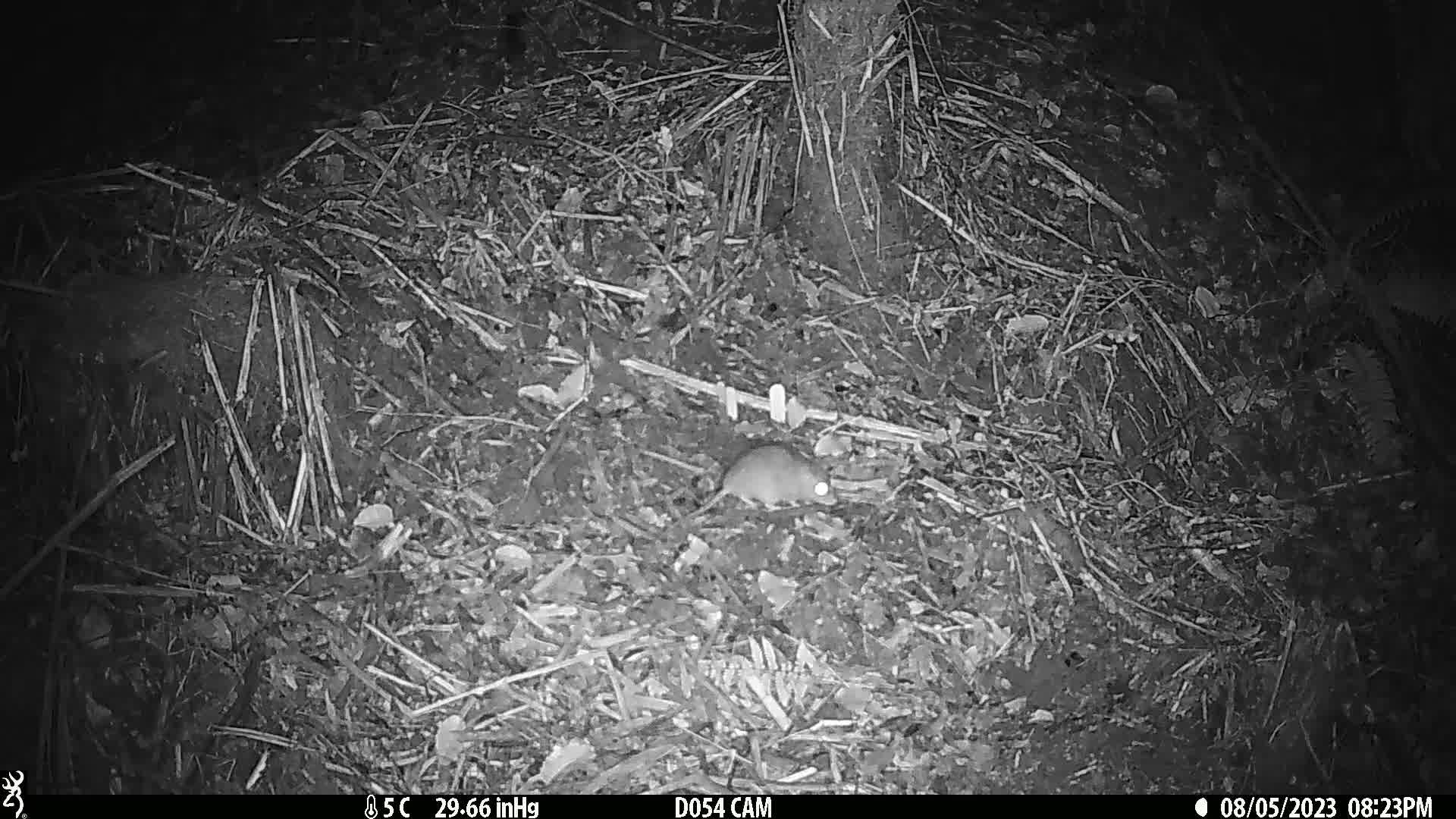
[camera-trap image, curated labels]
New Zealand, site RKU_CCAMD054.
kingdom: Animalia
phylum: Chordata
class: Mammalia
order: Rodentia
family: Muridae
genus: Rattus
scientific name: Rattus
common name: rat